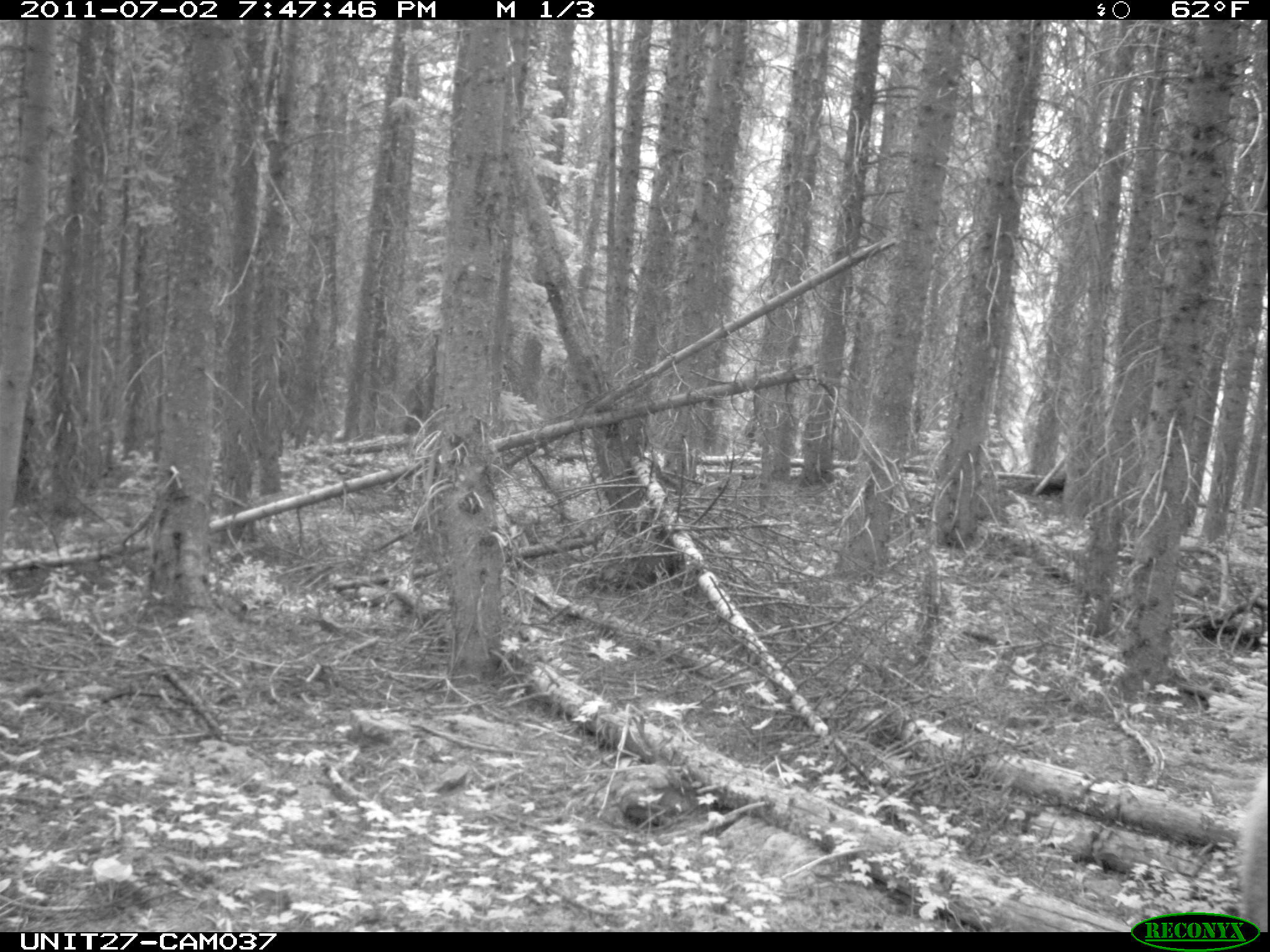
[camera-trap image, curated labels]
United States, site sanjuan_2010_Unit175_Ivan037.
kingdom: Animalia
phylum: Chordata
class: Mammalia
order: Artiodactyla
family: Cervidae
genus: Cervus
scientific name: Cervus elaphus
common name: red deer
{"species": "Cervus elaphus (red deer)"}